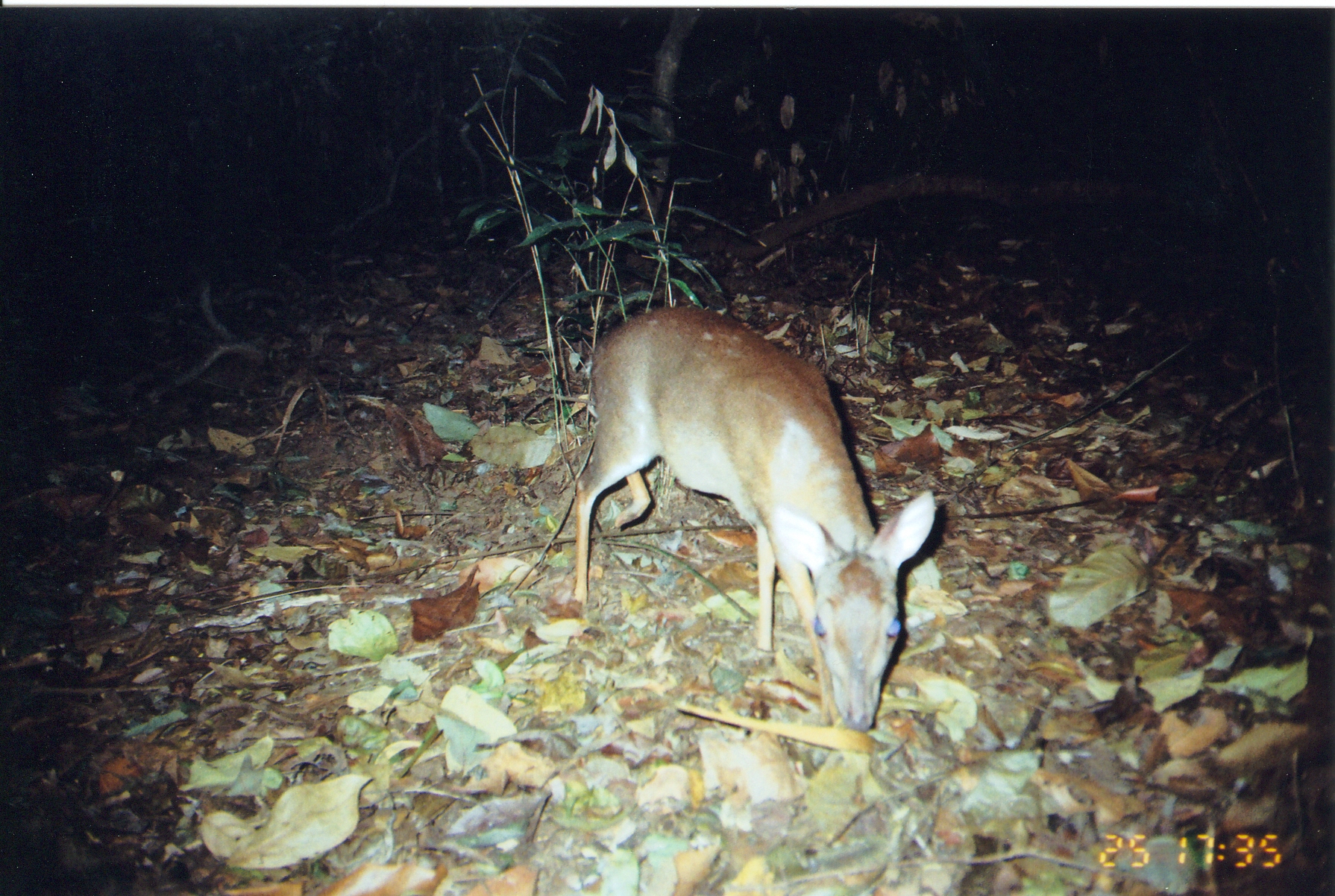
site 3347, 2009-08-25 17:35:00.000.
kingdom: Animalia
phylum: Chordata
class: Mammalia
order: Artiodactyla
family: Bovidae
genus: Nesotragus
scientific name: Nesotragus moschatus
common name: suni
Nesotragus moschatus (suni), count 1.